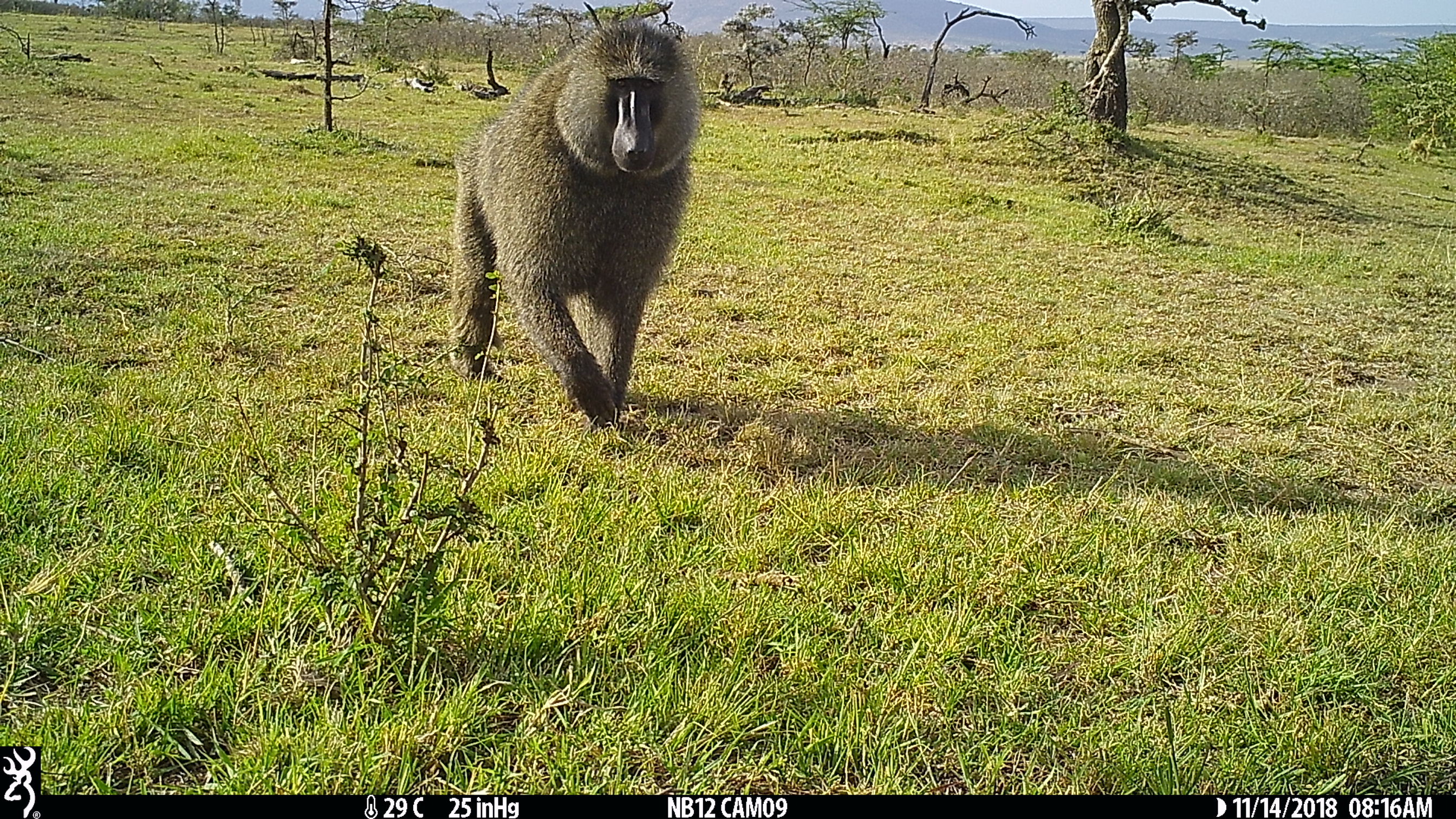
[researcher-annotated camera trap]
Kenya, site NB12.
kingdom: Animalia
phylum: Chordata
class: Mammalia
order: Primates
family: Cercopithecidae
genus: Papio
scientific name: Papio anubis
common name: olive baboon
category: baboon